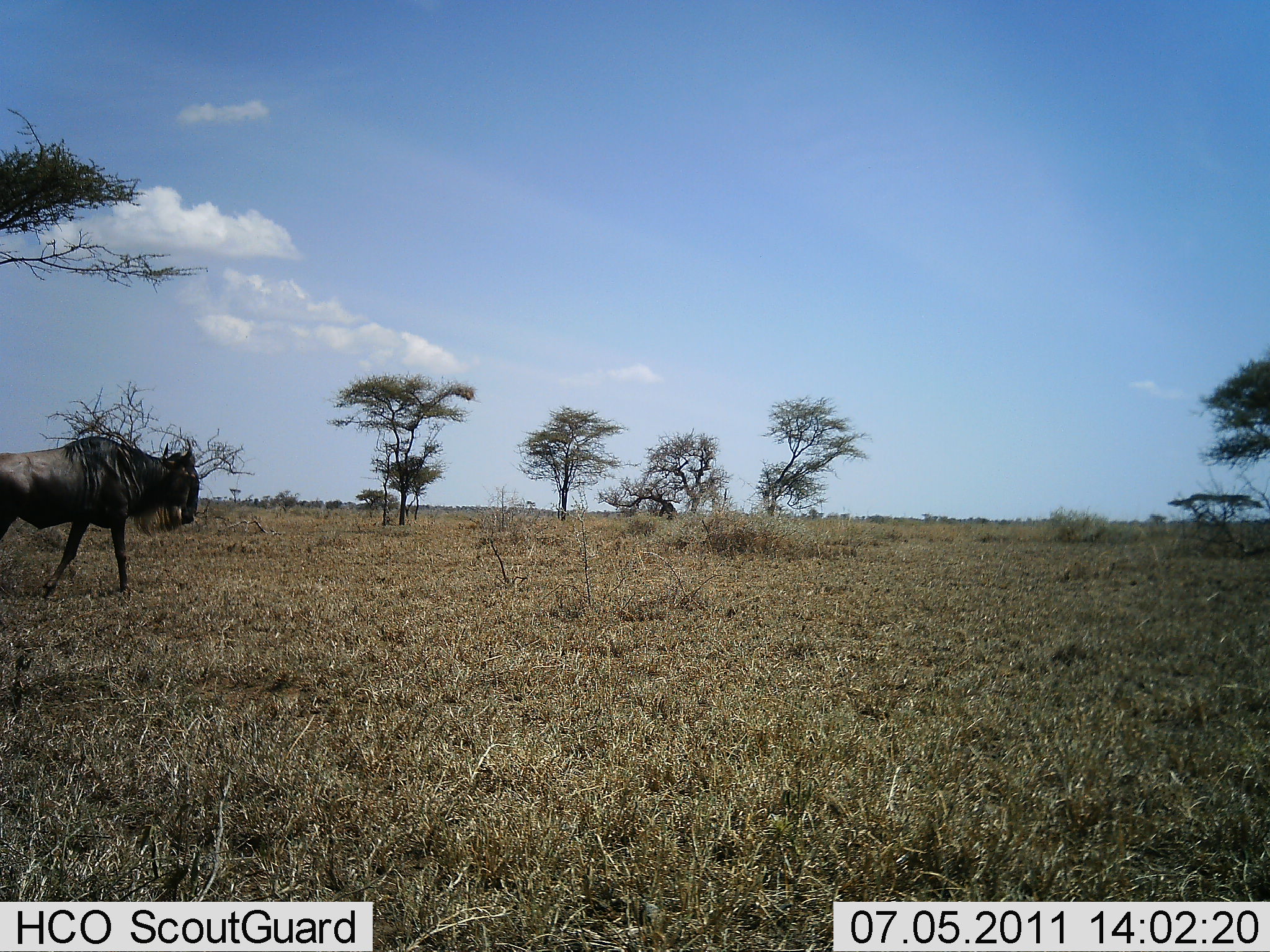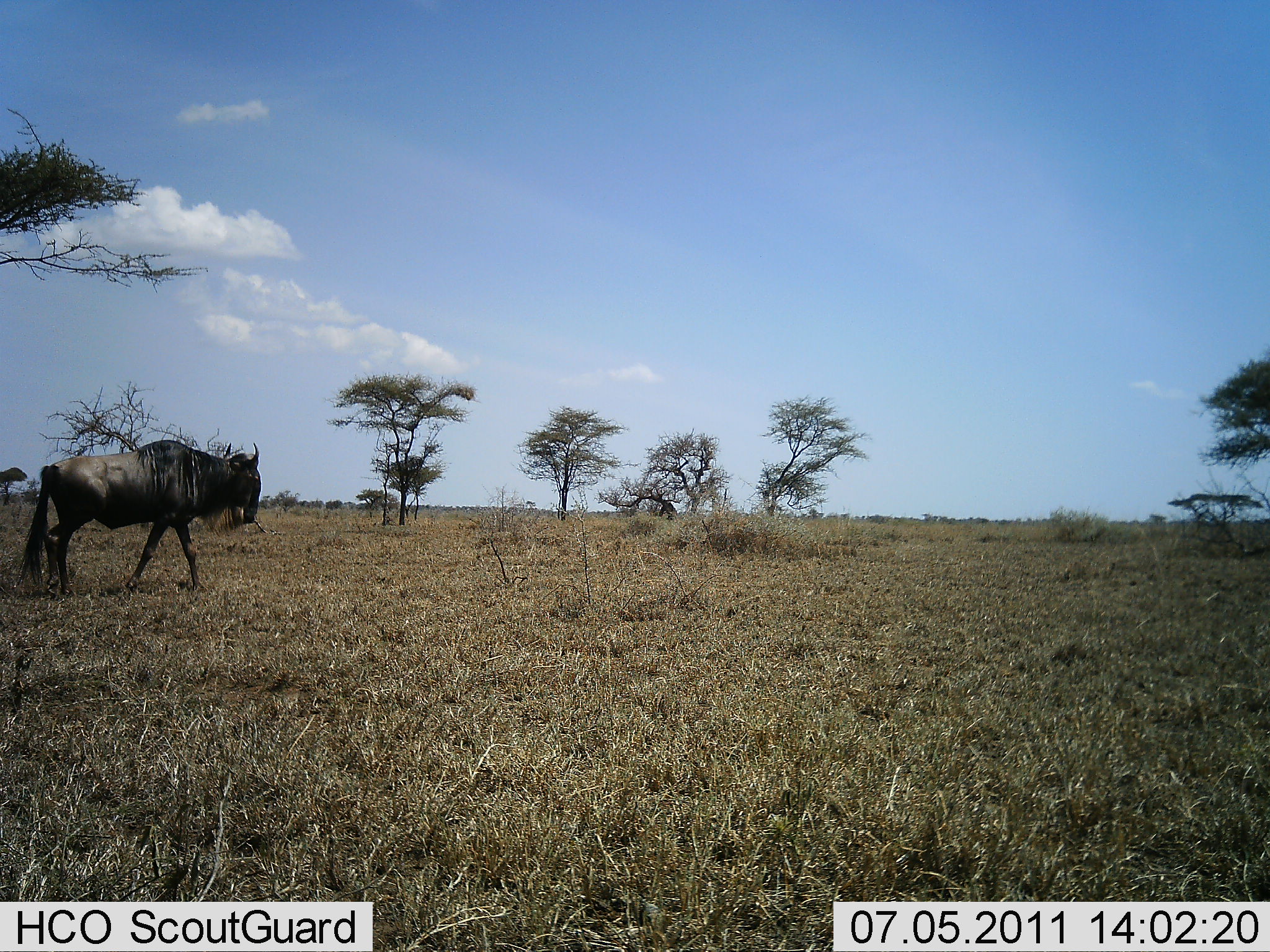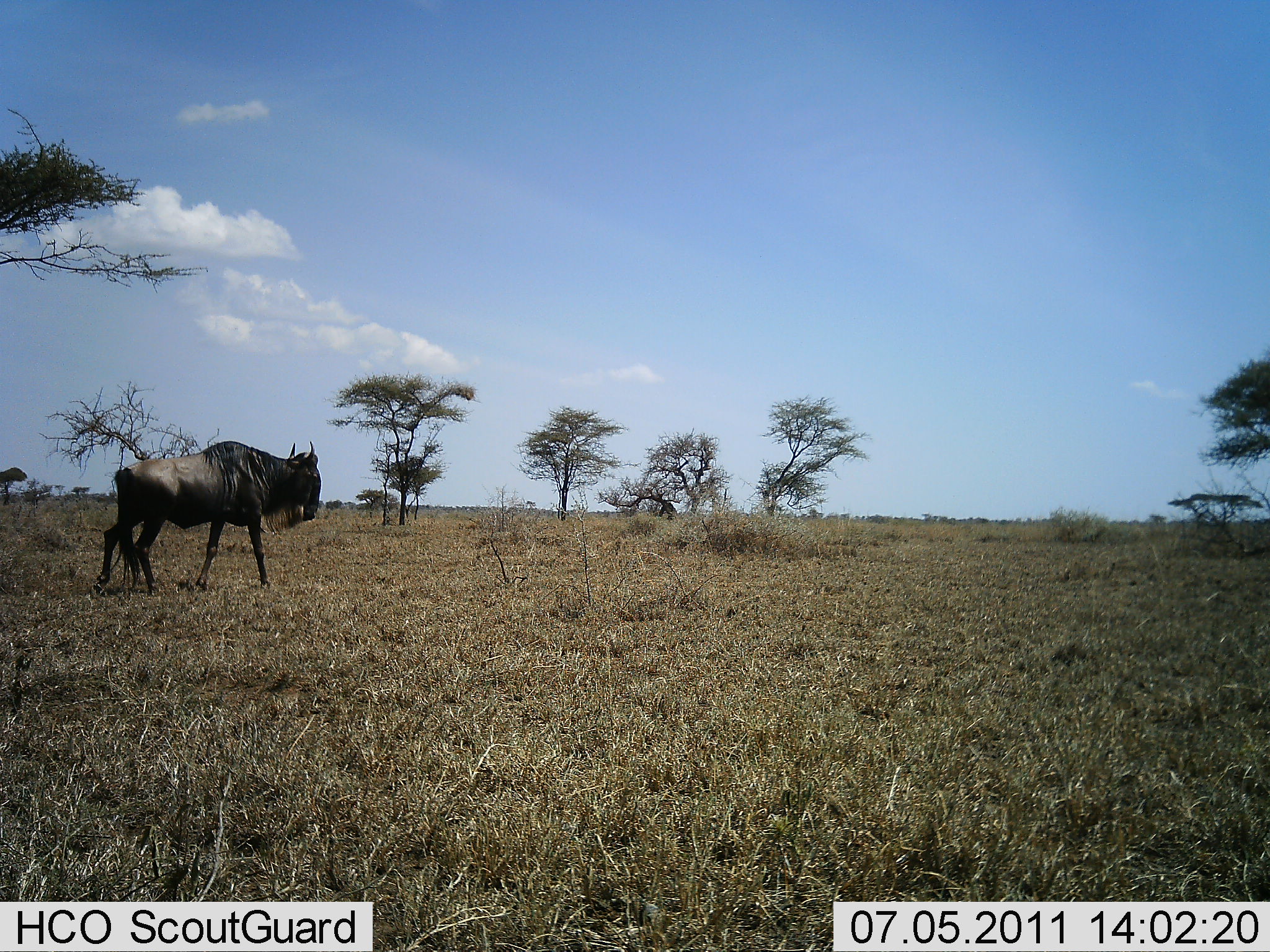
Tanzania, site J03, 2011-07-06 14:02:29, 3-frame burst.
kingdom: Animalia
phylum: Chordata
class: Mammalia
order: Artiodactyla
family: Bovidae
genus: Connochaetes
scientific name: Connochaetes taurinus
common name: blue wildebeest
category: wildebeest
Wildebeest (blue wildebeest) (Connochaetes taurinus), count 1. Behavior (volunteer vote fractions): standing 0%, resting 0%, moving 100%, interacting 0%. Young present (vote fraction): 0%. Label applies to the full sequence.